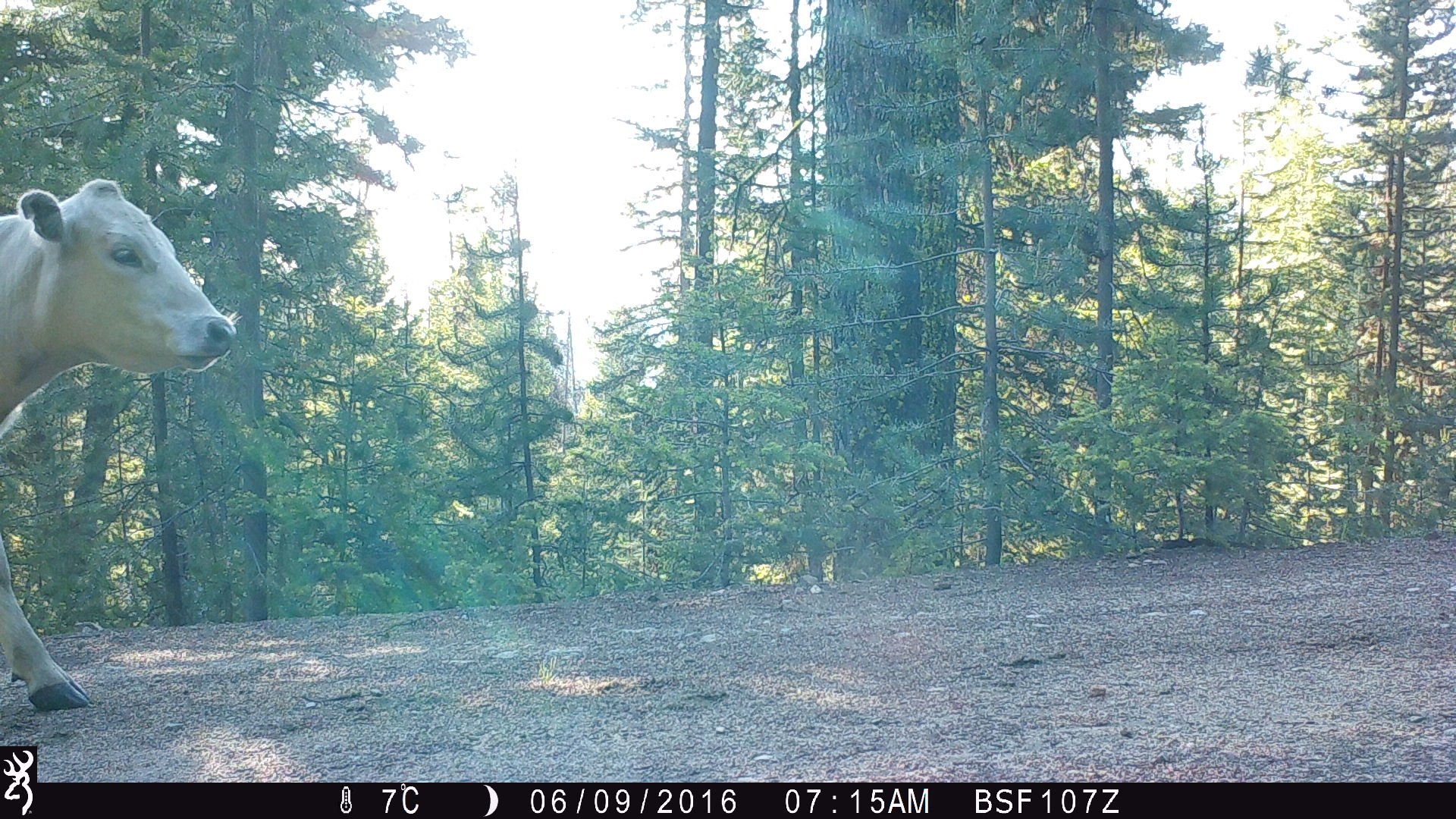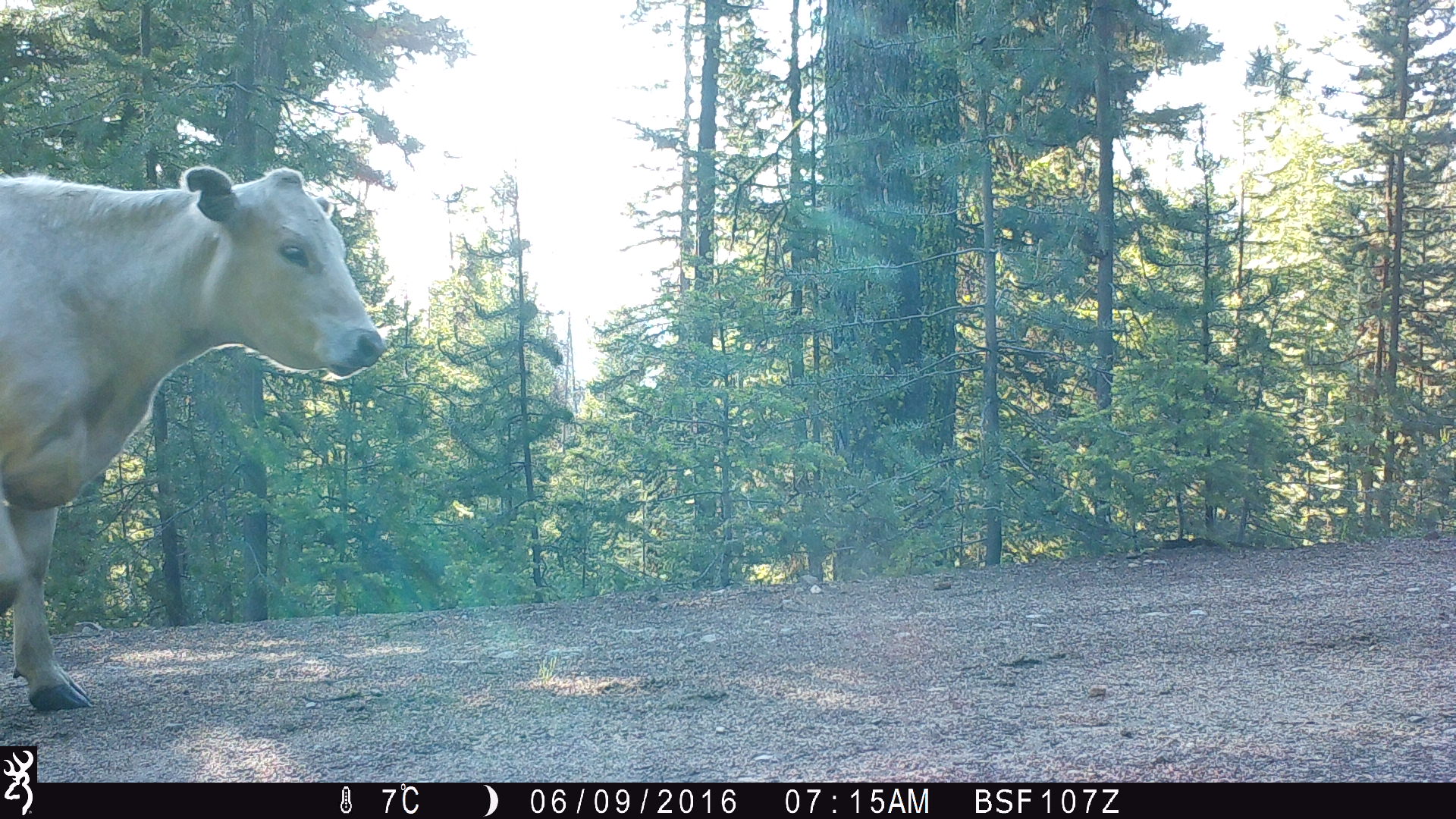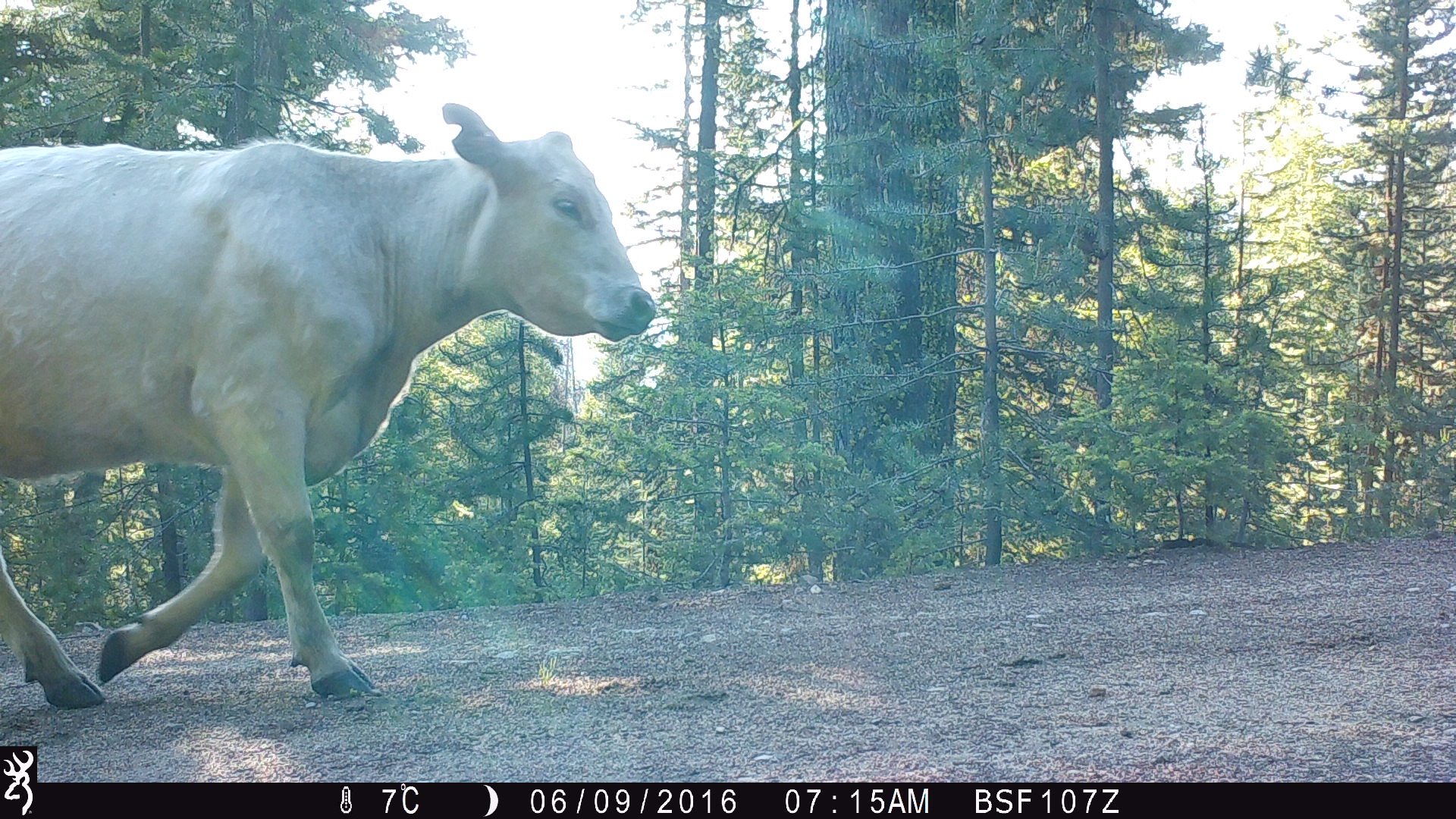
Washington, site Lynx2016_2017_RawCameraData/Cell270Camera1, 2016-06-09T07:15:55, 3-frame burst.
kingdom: Animalia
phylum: Chordata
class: Mammalia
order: Artiodactyla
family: Bovidae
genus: Bos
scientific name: Bos taurus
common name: domestic cattle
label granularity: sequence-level